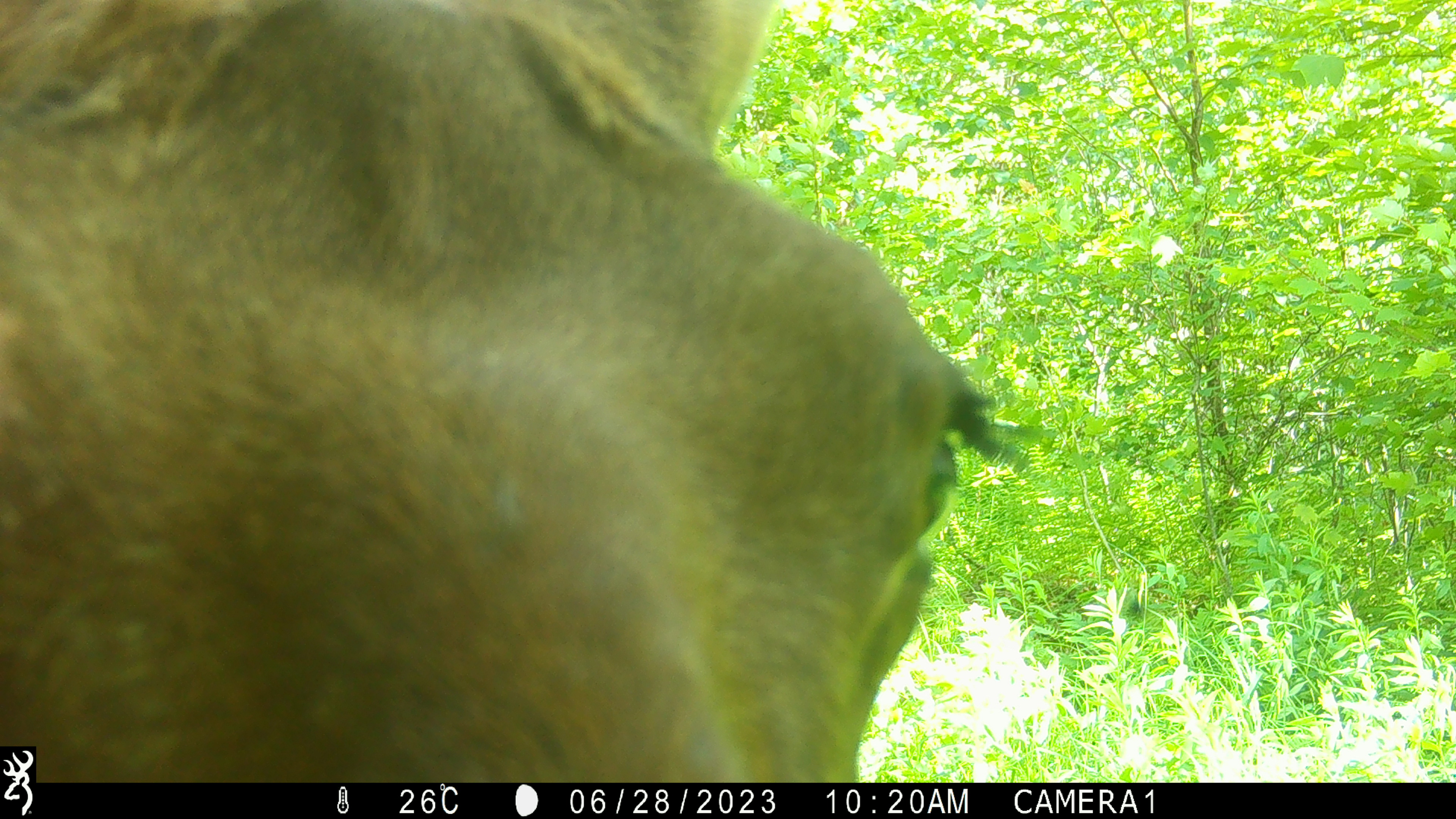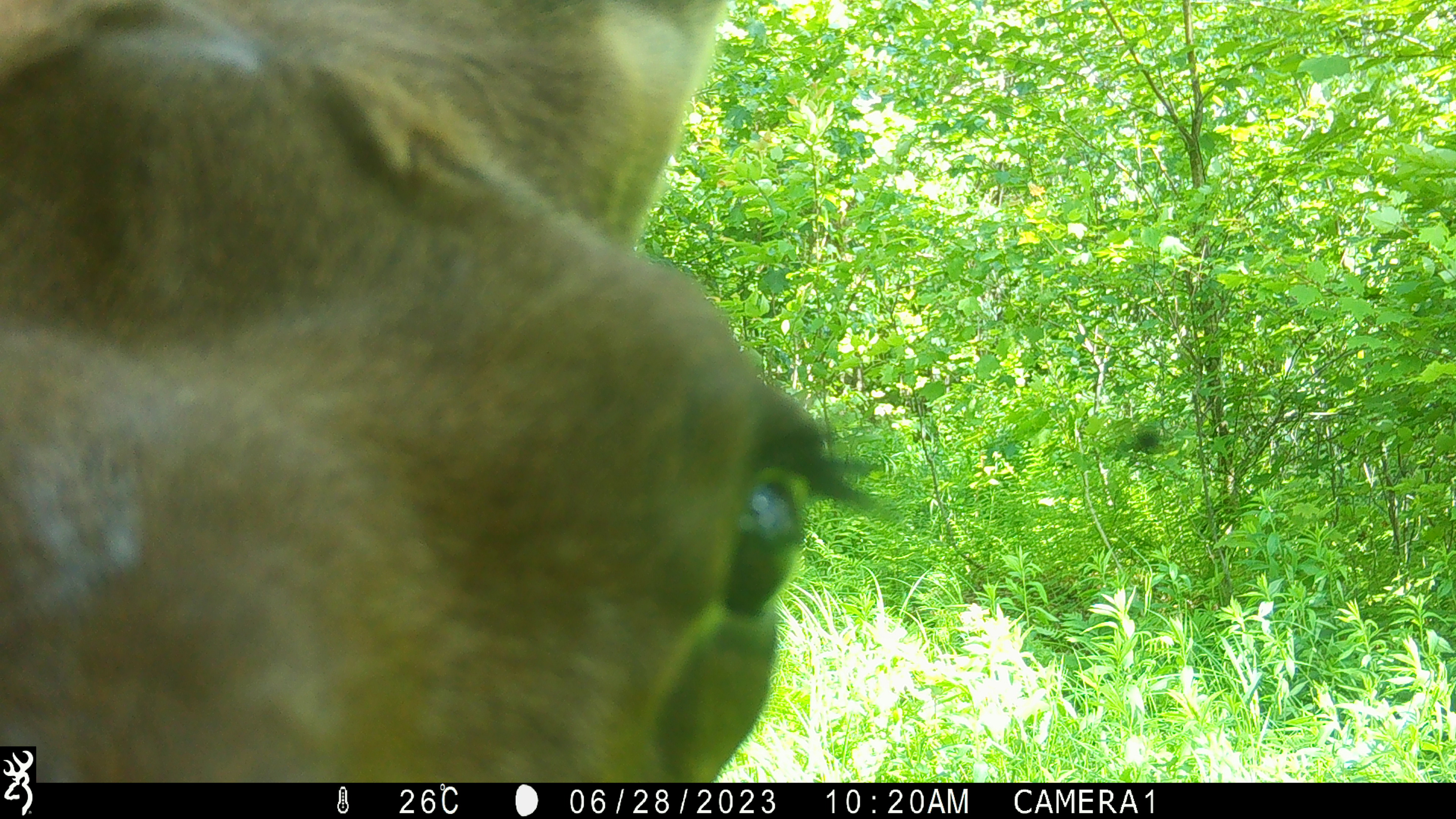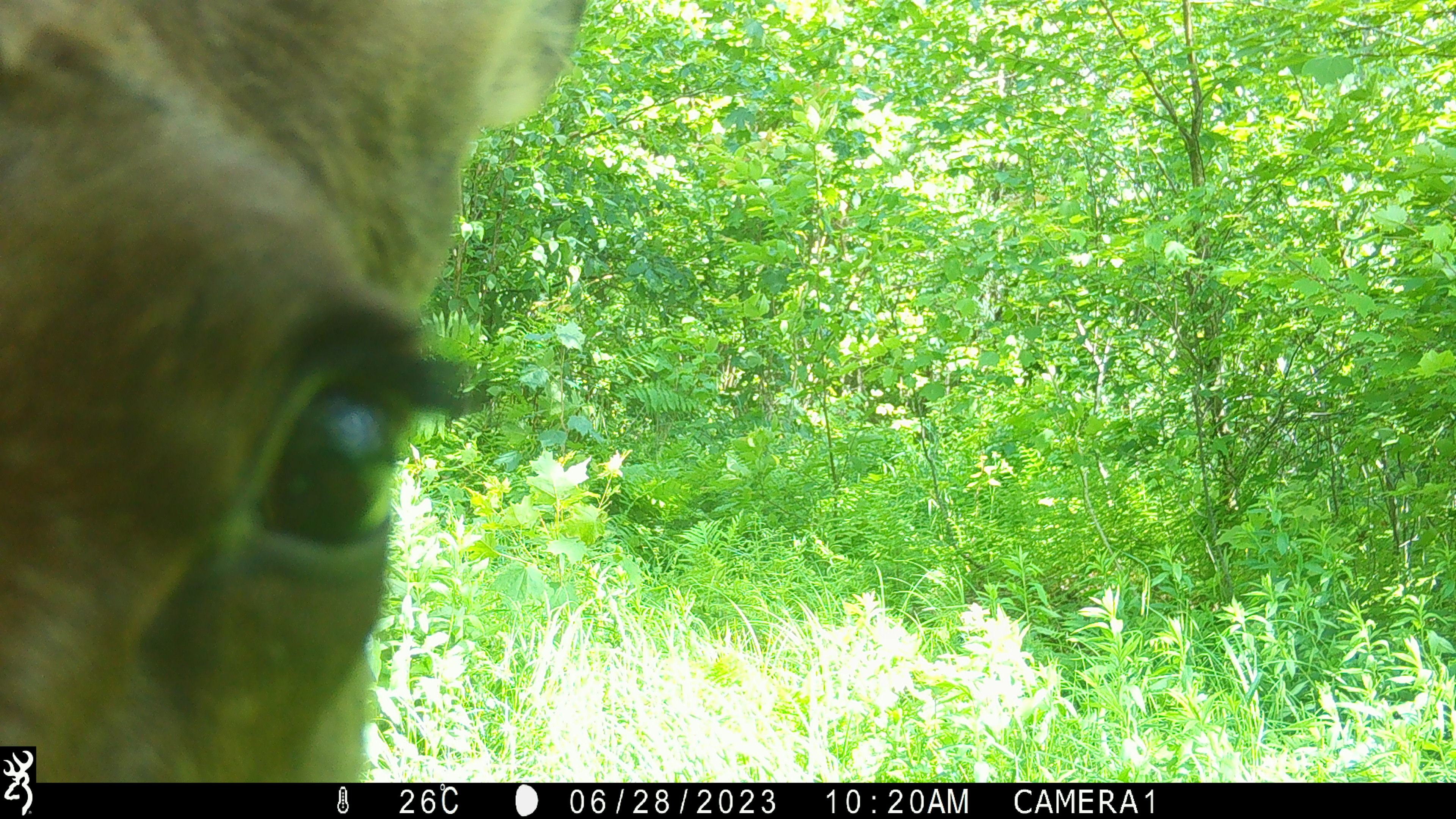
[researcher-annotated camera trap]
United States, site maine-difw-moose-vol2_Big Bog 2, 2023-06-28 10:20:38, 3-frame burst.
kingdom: Animalia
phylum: Chordata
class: Mammalia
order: Artiodactyla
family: Cervidae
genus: Alces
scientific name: Alces alces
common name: moose